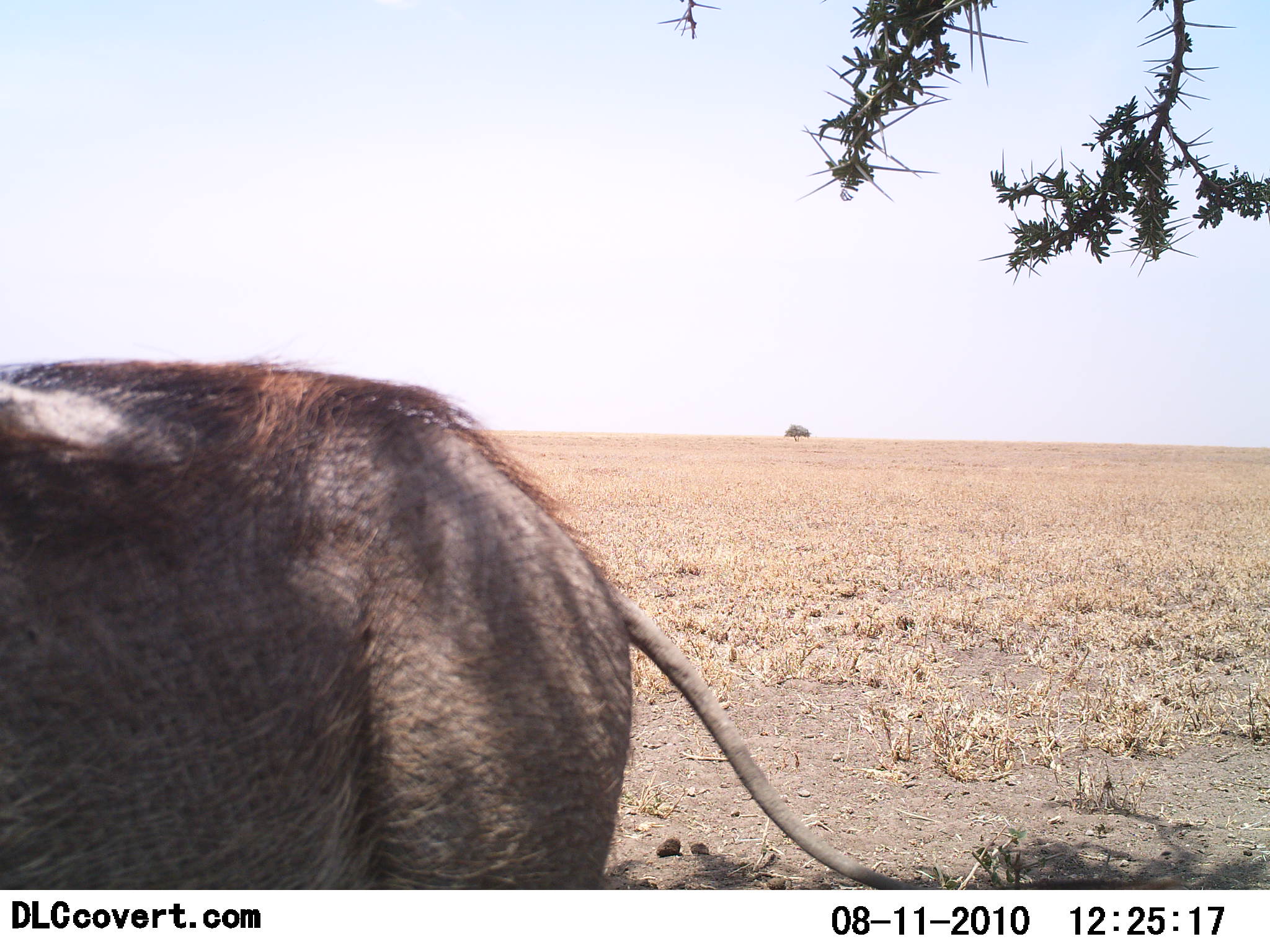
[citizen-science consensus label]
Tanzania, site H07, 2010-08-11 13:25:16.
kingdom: Animalia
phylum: Chordata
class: Mammalia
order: Artiodactyla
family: Suidae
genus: Phacochoerus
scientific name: Phacochoerus africanus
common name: warthog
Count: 1.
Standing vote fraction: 83%.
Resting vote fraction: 0%.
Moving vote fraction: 25%.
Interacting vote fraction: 0%.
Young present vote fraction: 0%.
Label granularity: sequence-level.